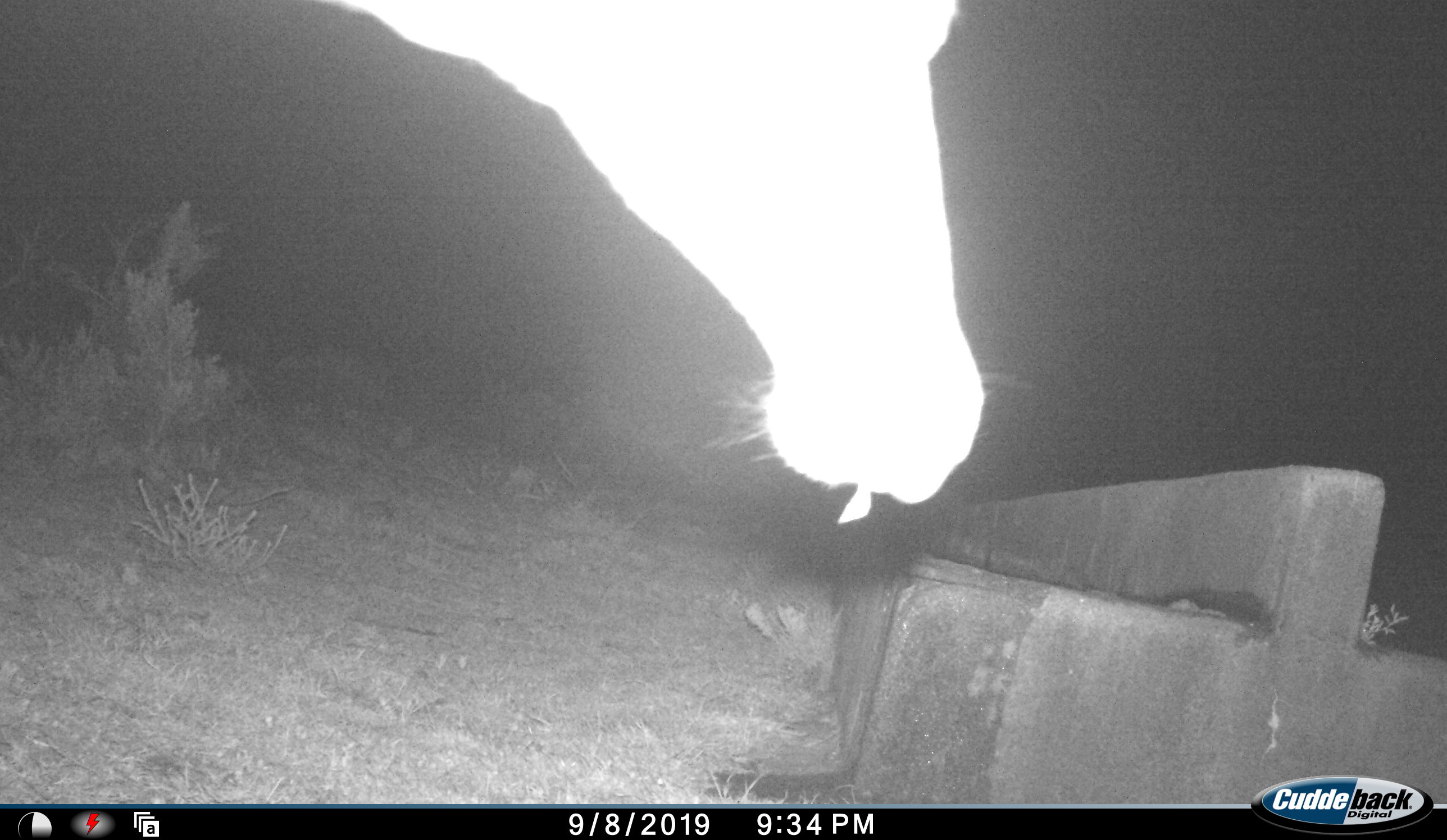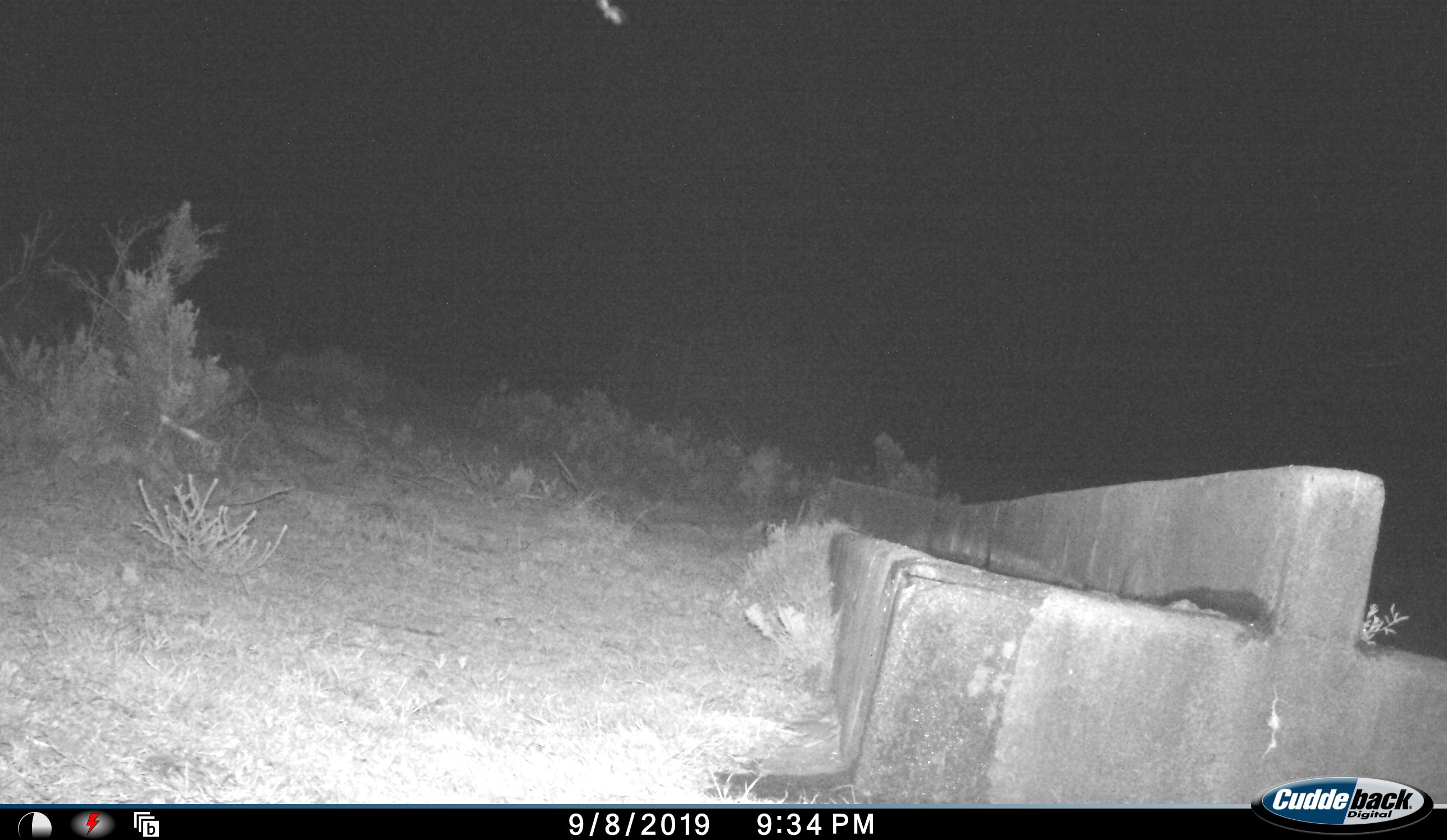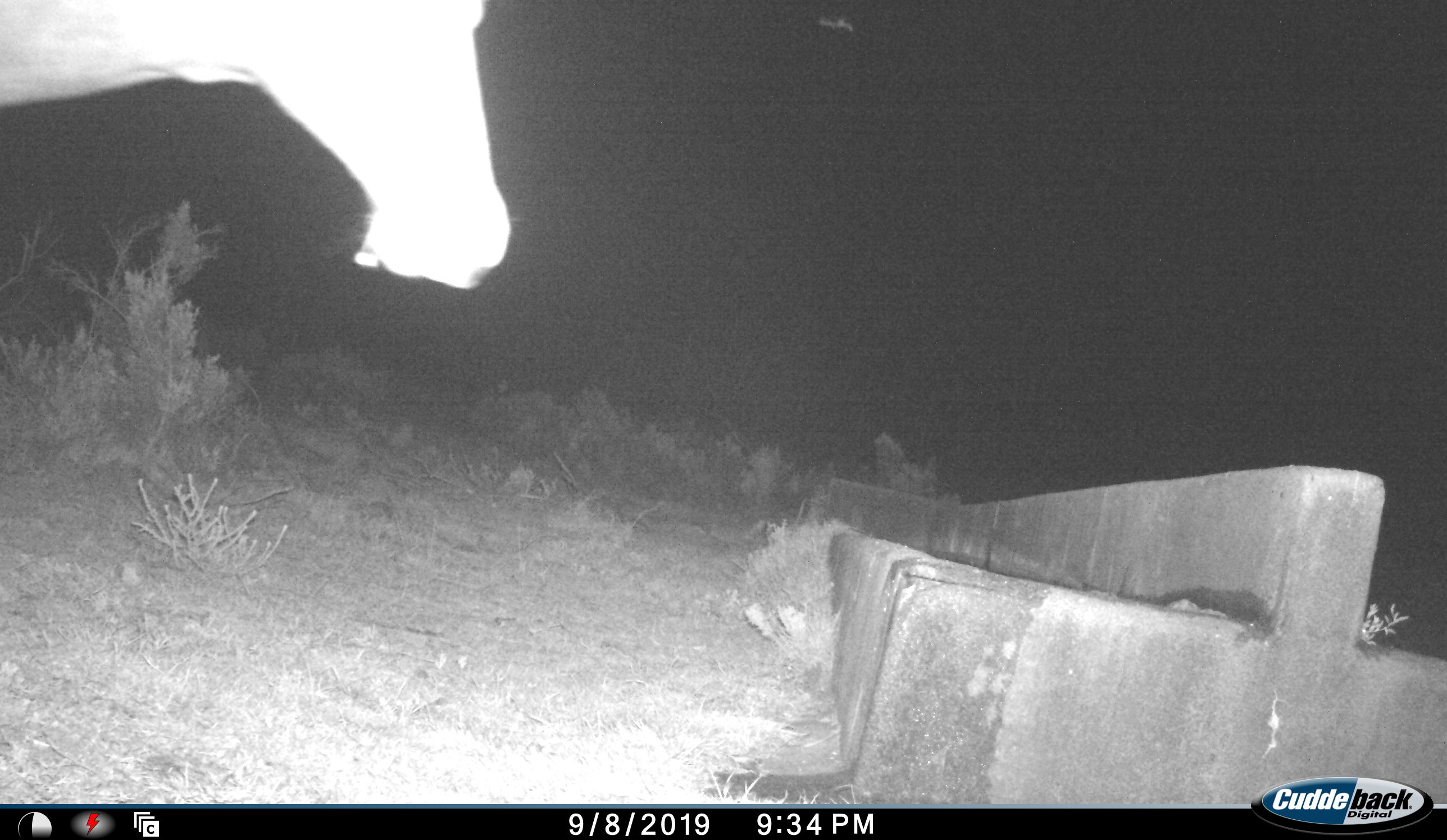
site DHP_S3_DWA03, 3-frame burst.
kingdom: Animalia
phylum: Chordata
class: Mammalia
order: Artiodactyla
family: Bovidae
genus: Damaliscus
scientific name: Damaliscus pygargus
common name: bontebok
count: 1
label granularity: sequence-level